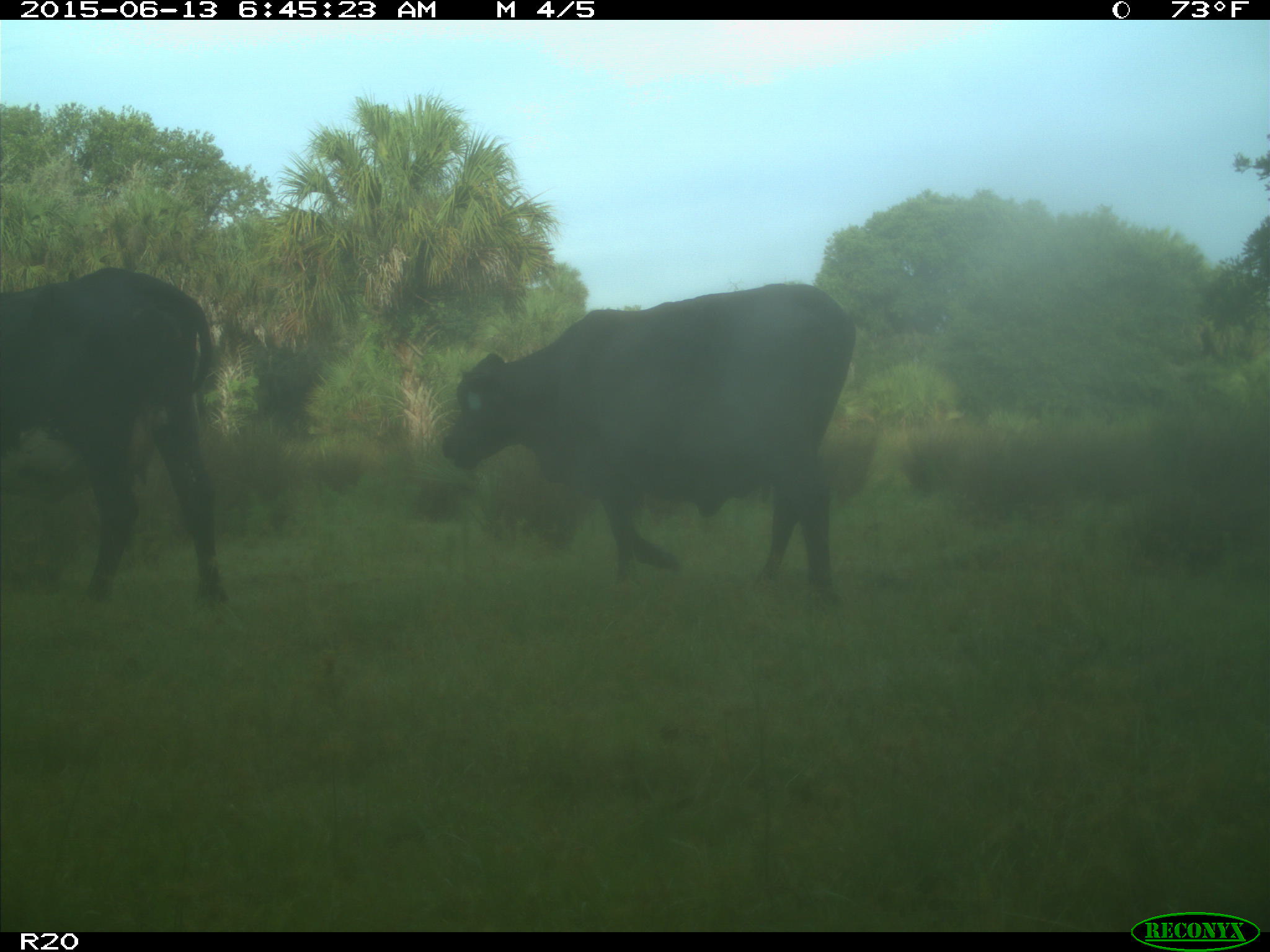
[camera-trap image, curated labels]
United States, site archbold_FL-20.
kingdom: Animalia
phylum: Chordata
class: Mammalia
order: Artiodactyla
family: Bovidae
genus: Bos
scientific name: Bos taurus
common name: domestic cow